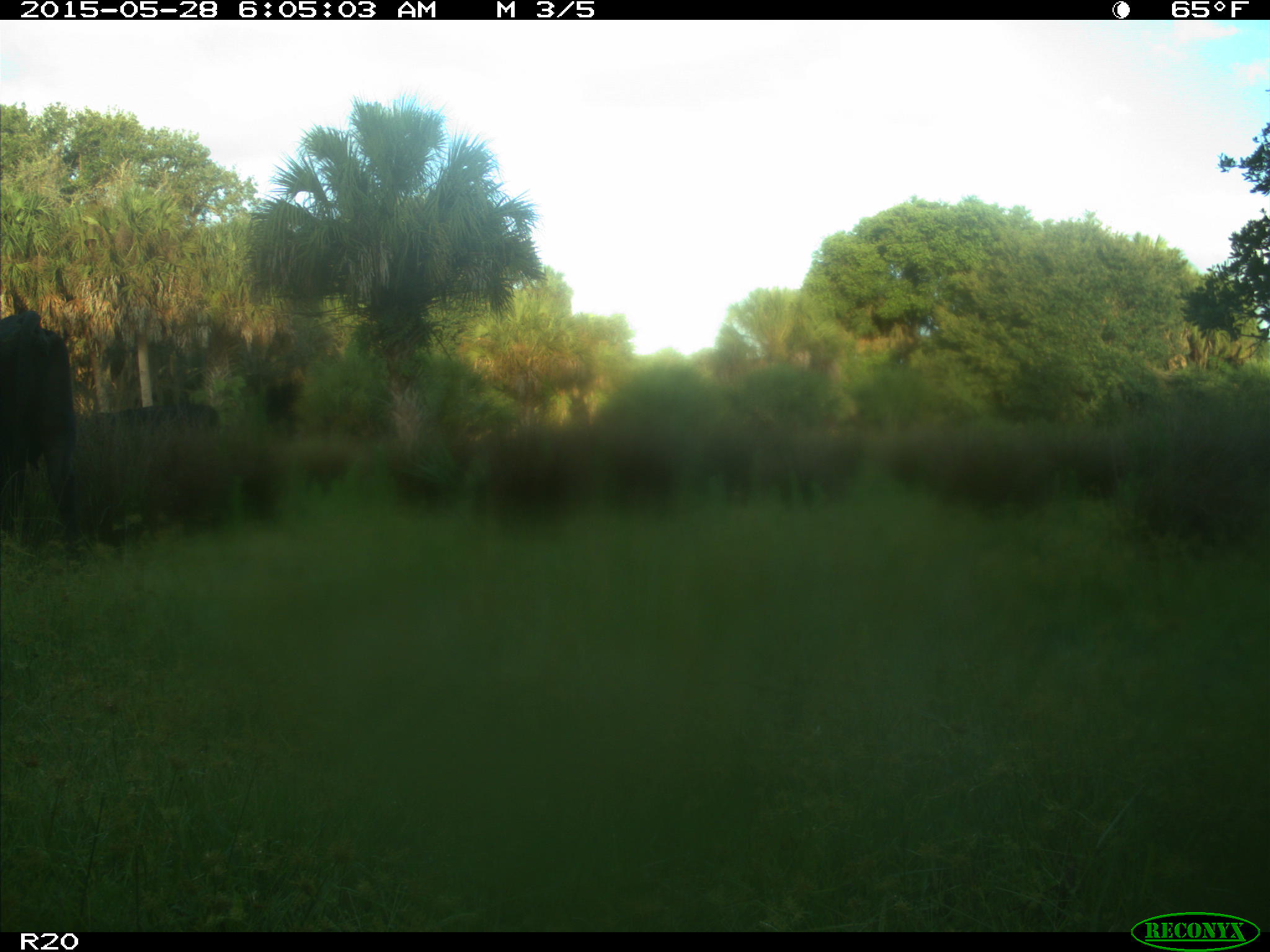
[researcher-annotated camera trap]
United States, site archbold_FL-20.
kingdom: Animalia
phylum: Chordata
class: Mammalia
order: Artiodactyla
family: Bovidae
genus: Bos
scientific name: Bos taurus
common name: domestic cow